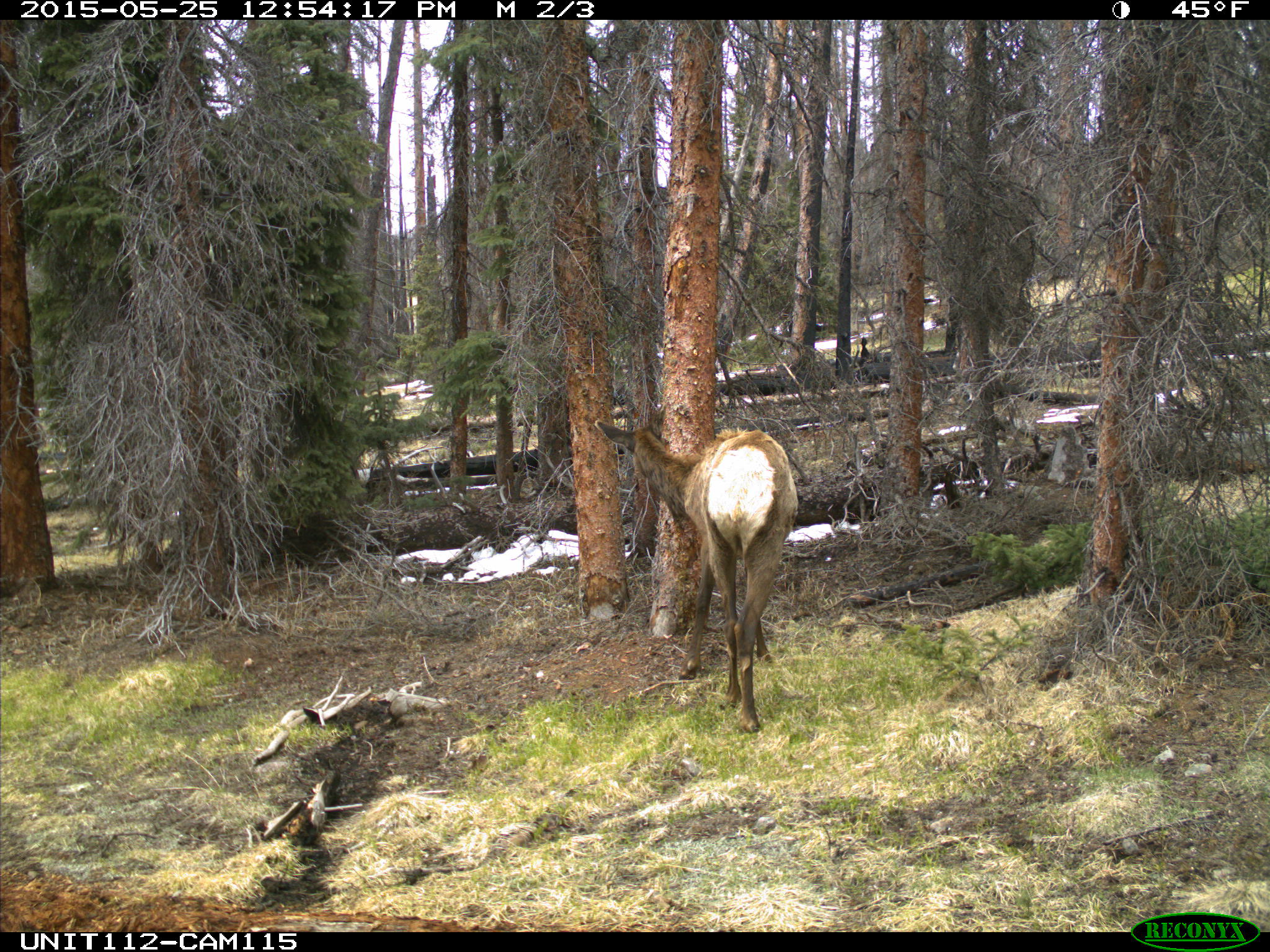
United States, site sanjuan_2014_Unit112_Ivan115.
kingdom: Animalia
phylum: Chordata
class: Mammalia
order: Artiodactyla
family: Cervidae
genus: Cervus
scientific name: Cervus elaphus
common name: red deer